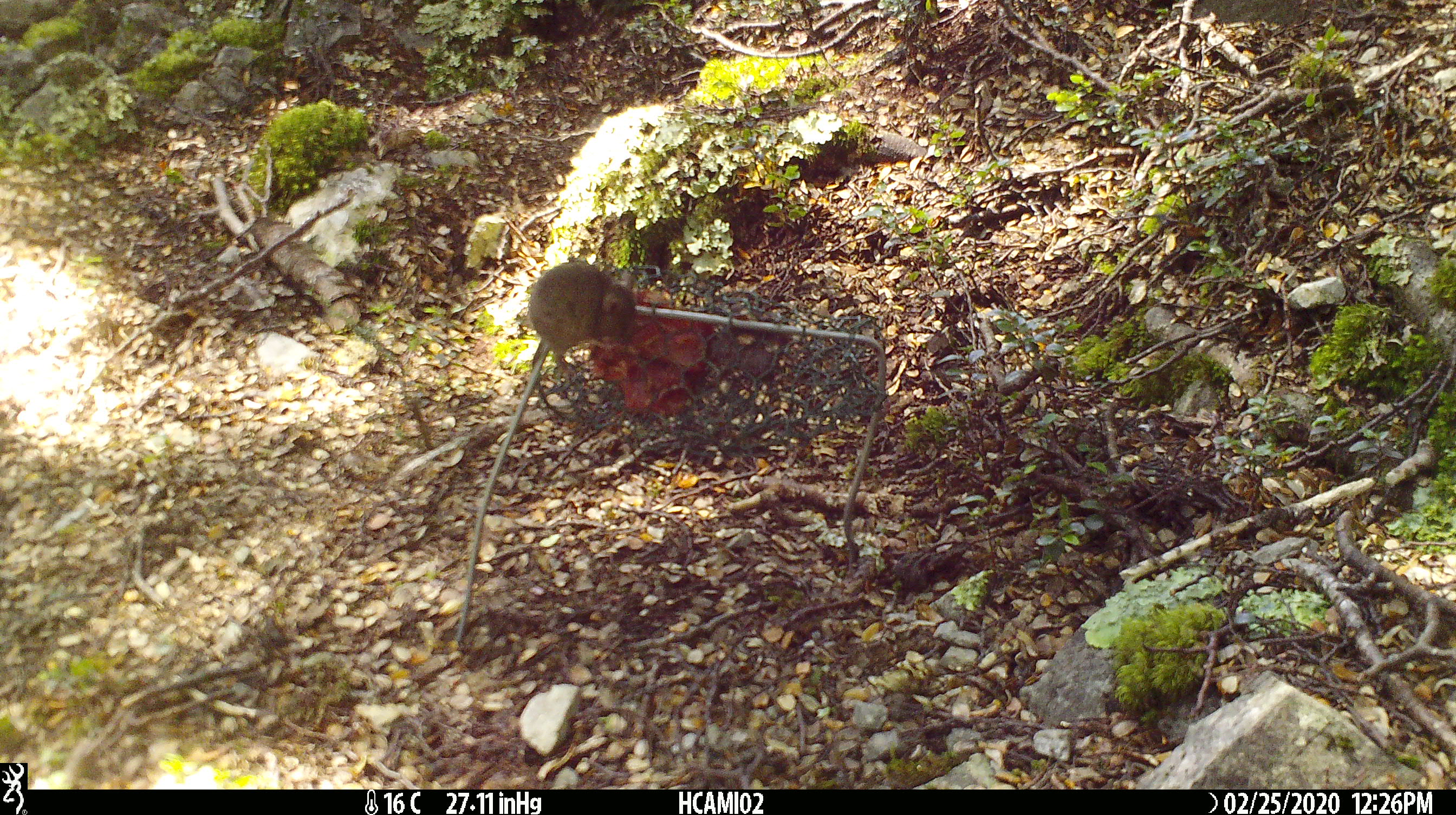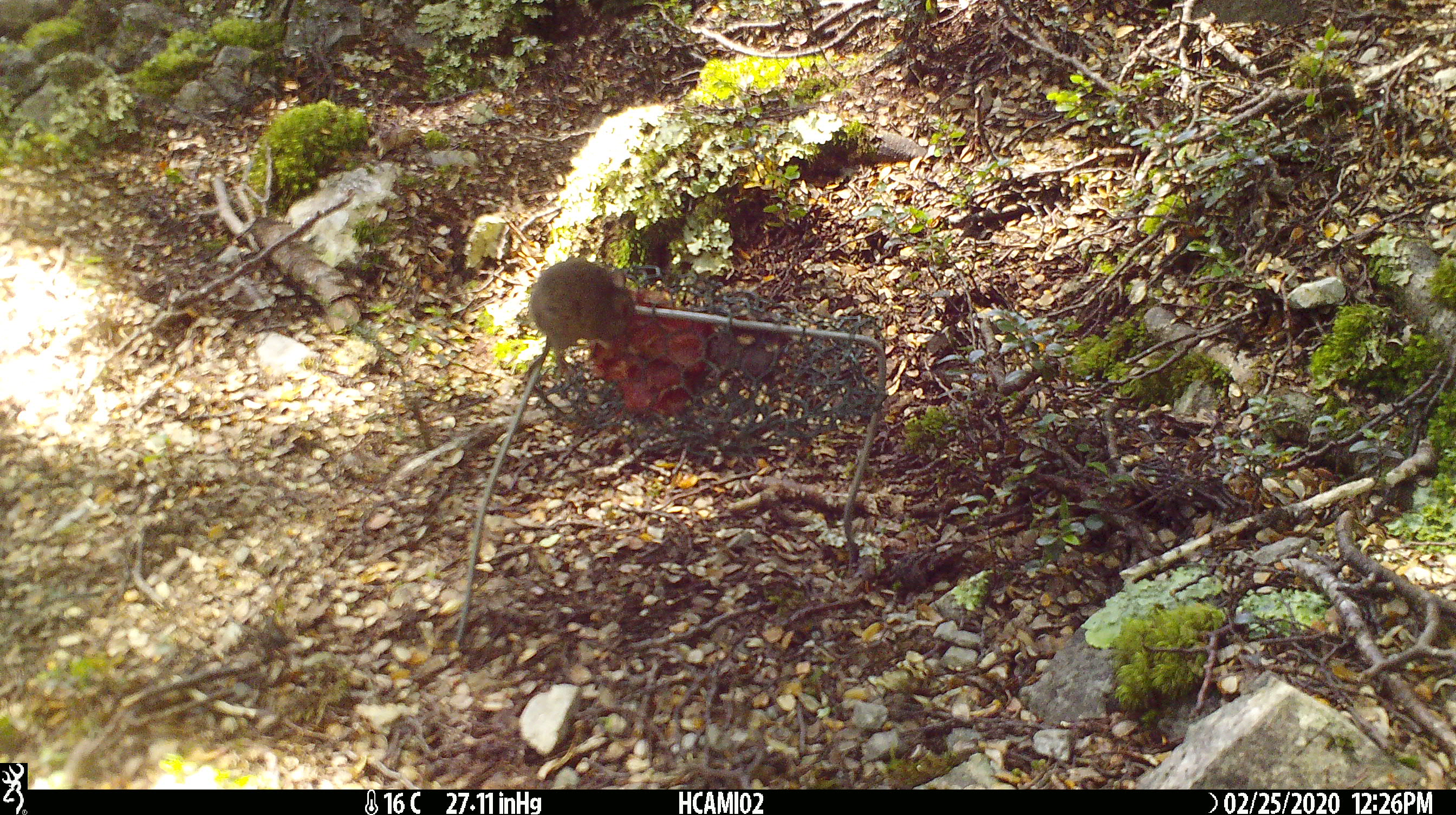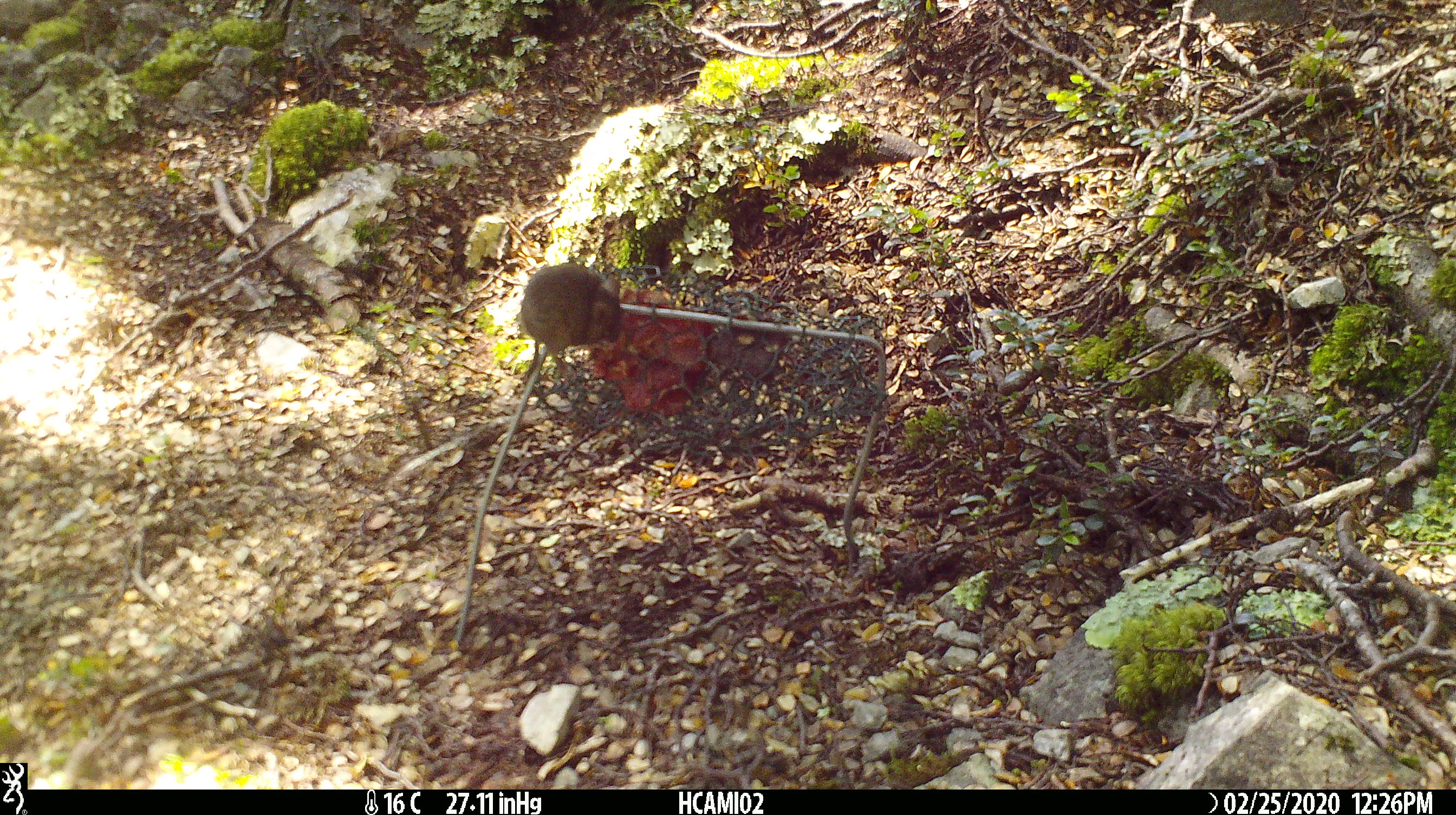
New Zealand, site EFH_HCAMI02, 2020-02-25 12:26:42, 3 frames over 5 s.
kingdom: Animalia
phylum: Chordata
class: Mammalia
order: Rodentia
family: Muridae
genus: Mus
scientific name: Mus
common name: mouse